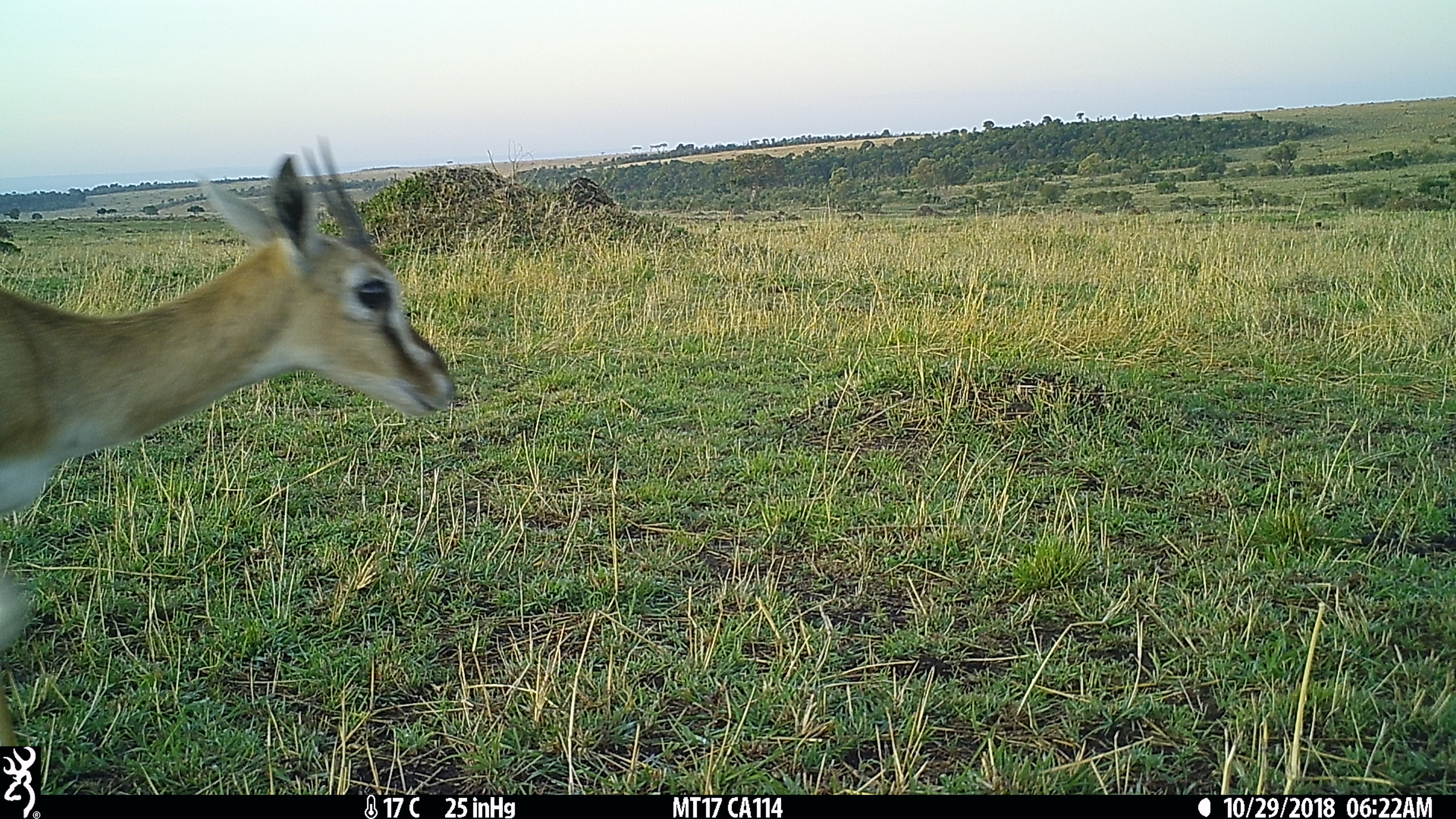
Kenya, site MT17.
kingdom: Animalia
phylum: Chordata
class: Mammalia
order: Artiodactyla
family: Bovidae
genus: Eudorcas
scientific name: Eudorcas thomsonii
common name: thomon's gazelle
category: gazelle thomsons